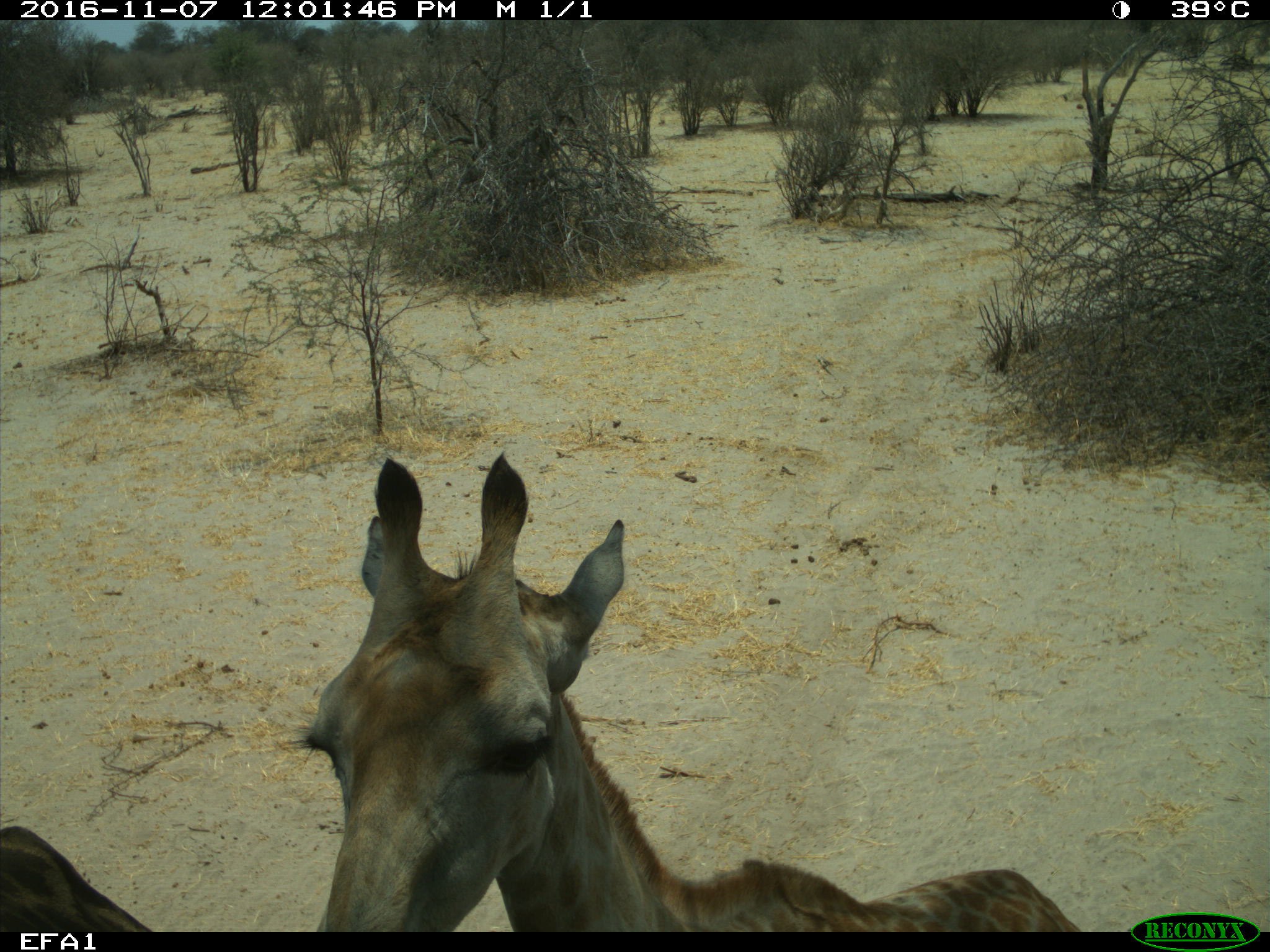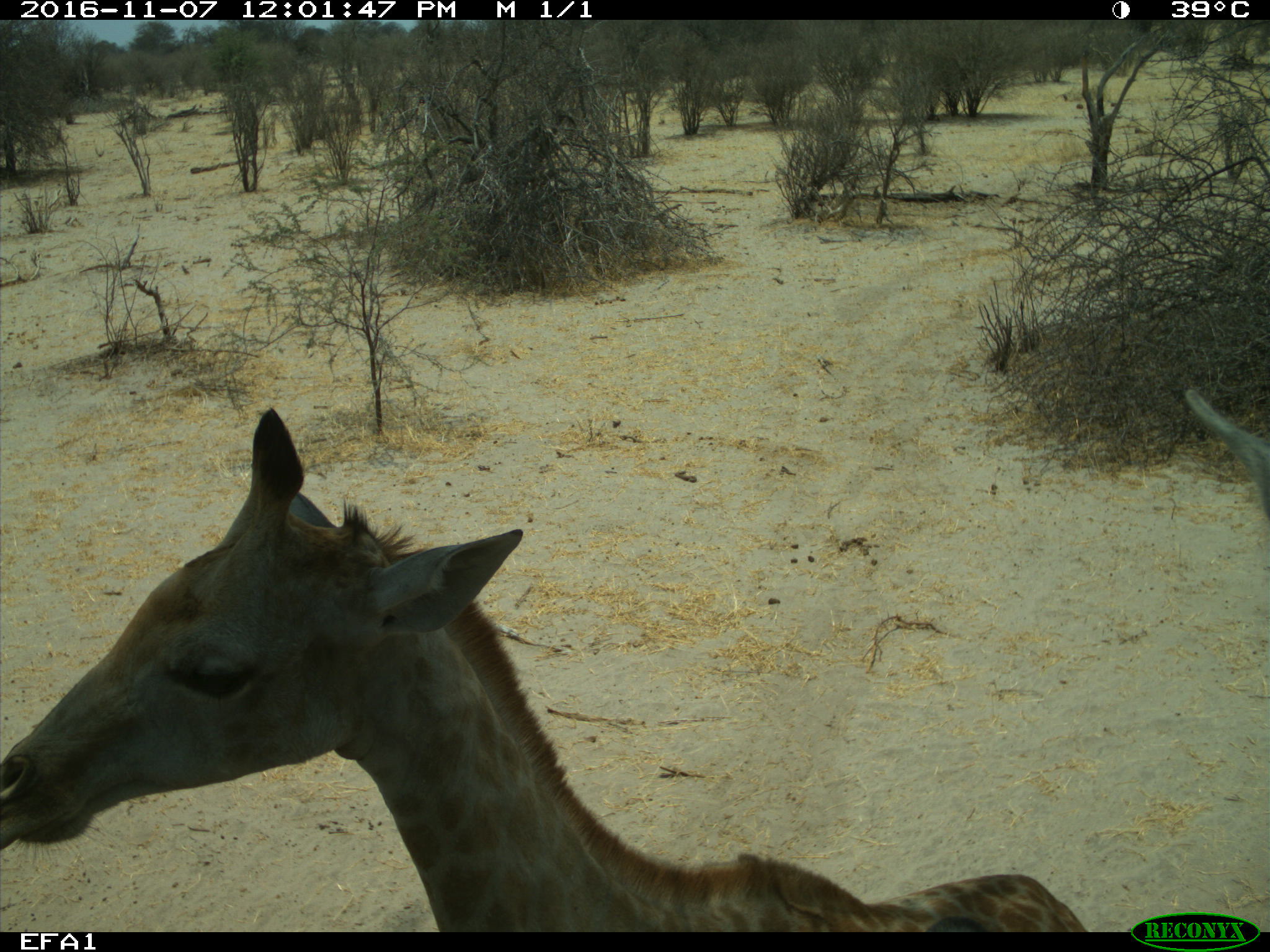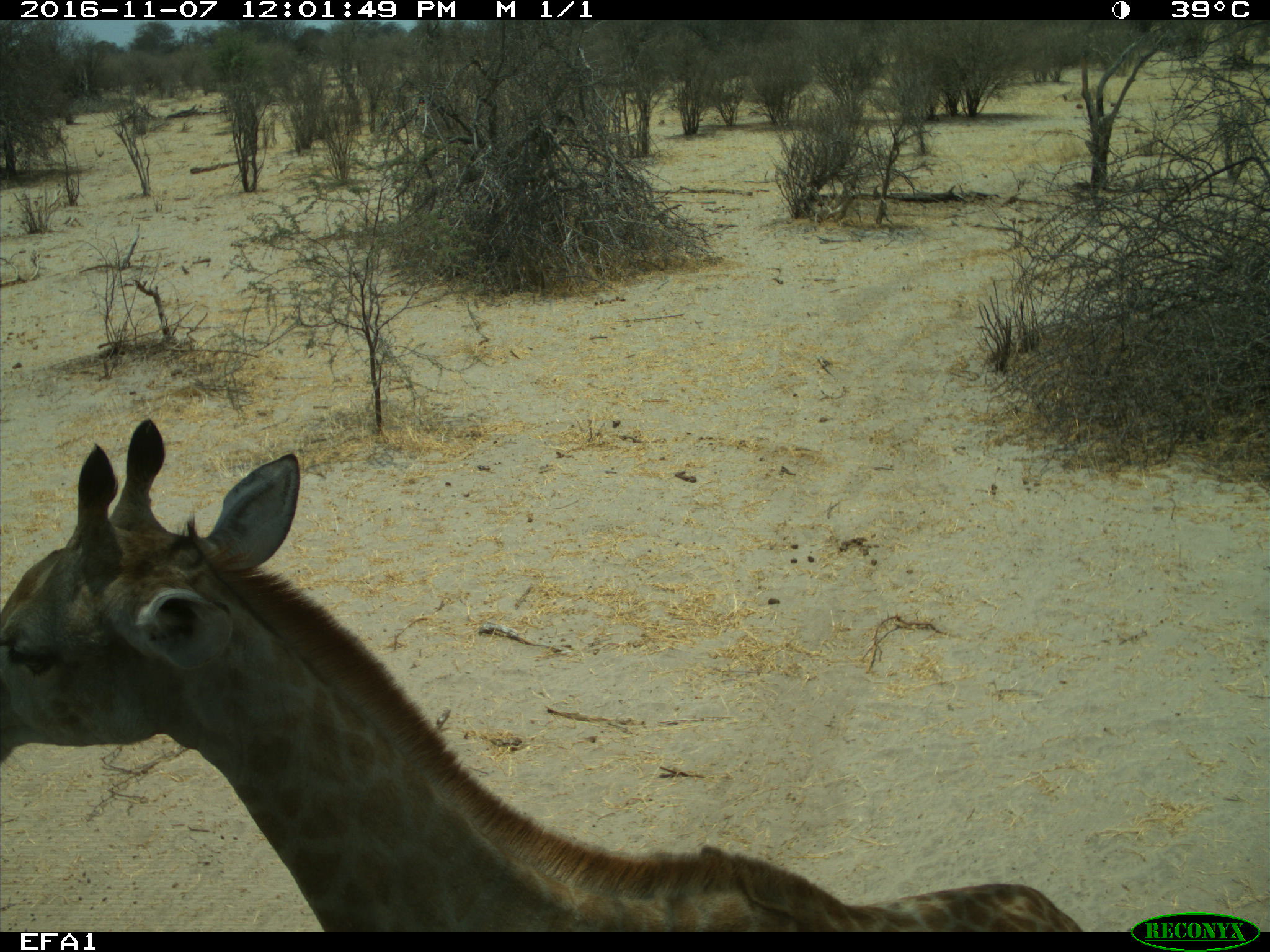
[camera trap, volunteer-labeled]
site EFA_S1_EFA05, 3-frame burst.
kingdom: Animalia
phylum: Chordata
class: Mammalia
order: Artiodactyla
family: Giraffidae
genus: Giraffa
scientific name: Giraffa camelopardalis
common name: giraffe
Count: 2.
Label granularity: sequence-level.